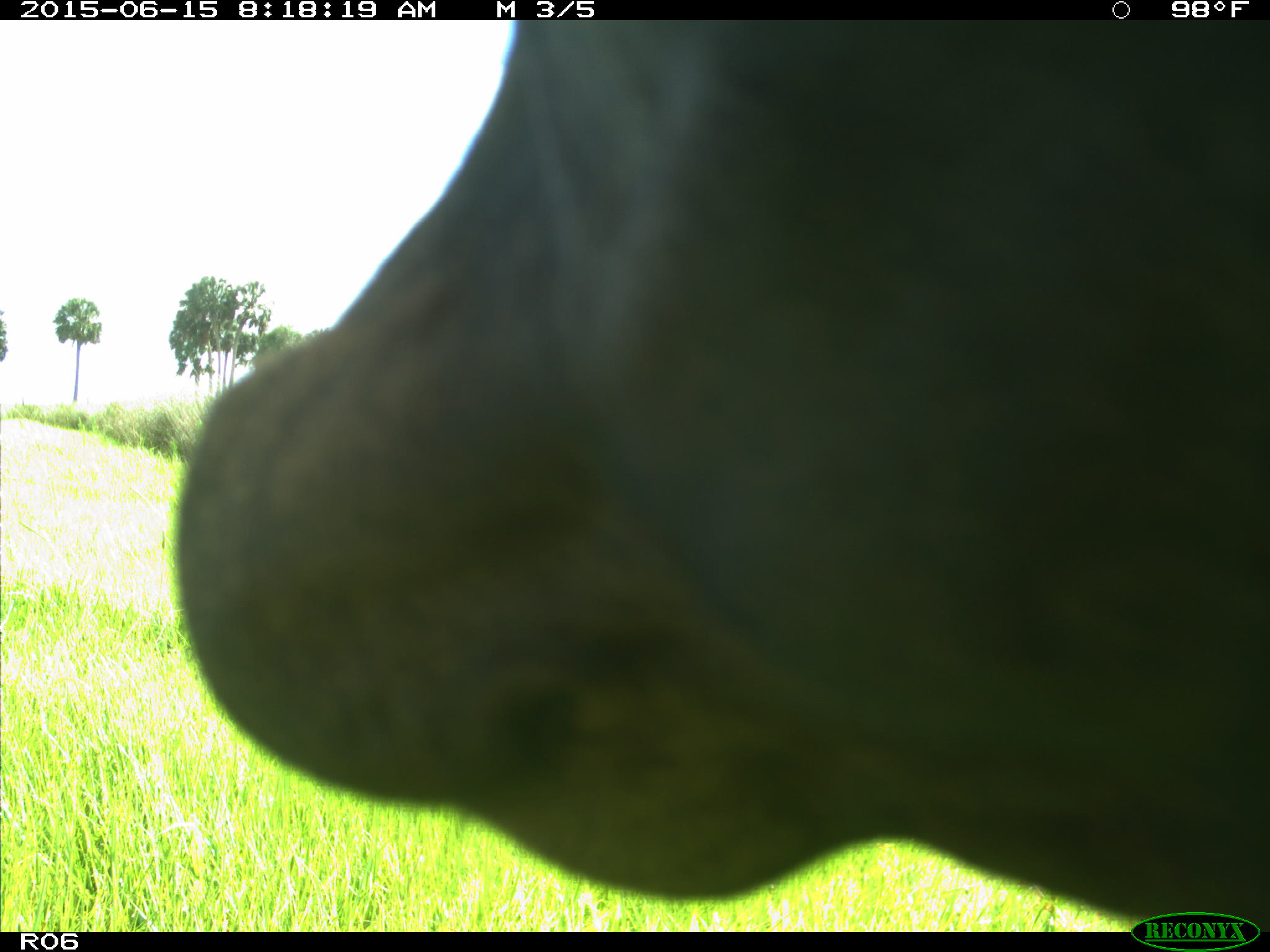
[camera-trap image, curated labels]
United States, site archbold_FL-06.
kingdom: Animalia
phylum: Chordata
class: Mammalia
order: Artiodactyla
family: Bovidae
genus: Bos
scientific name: Bos taurus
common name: domestic cow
Bos taurus (domestic cow).